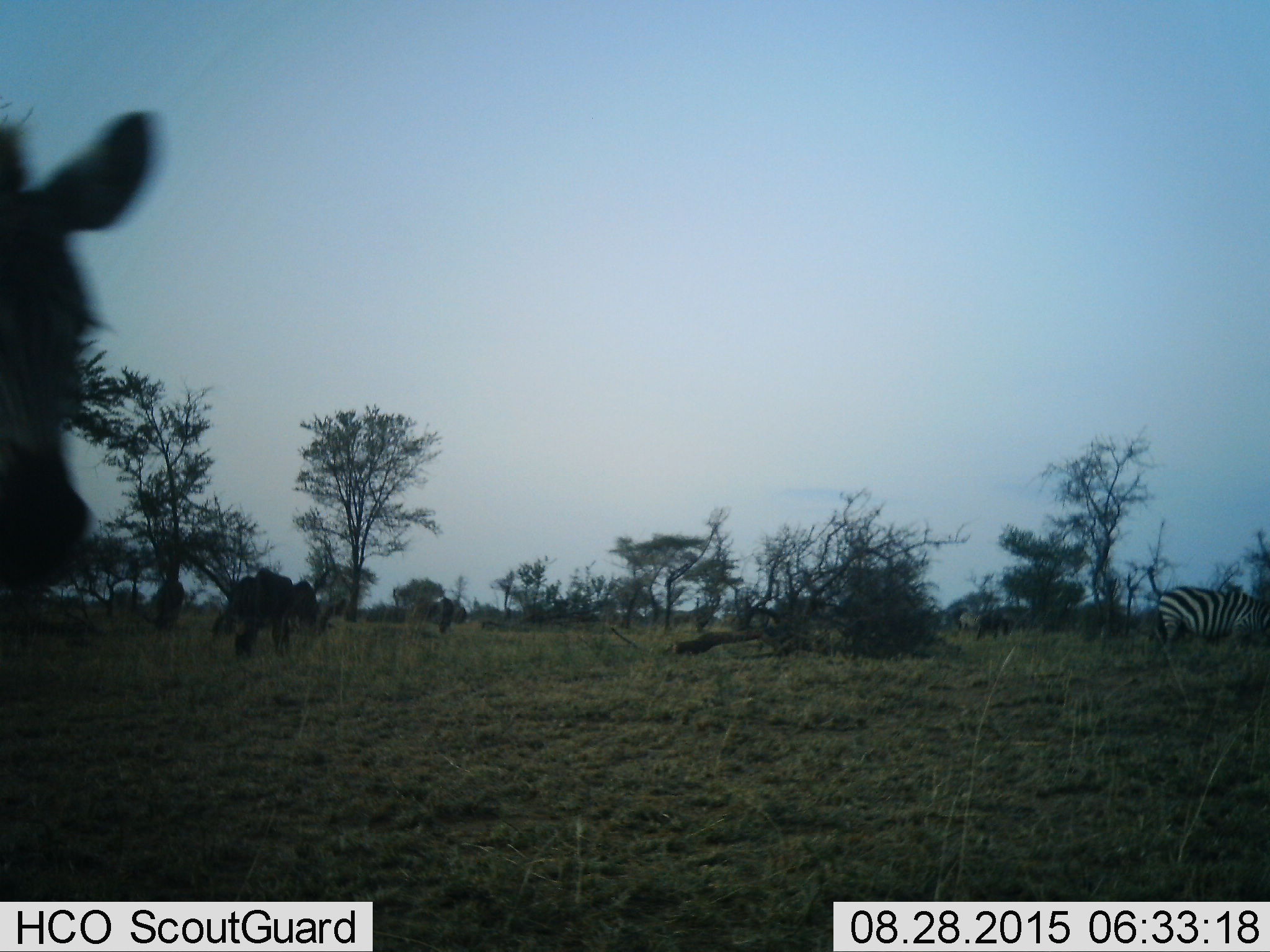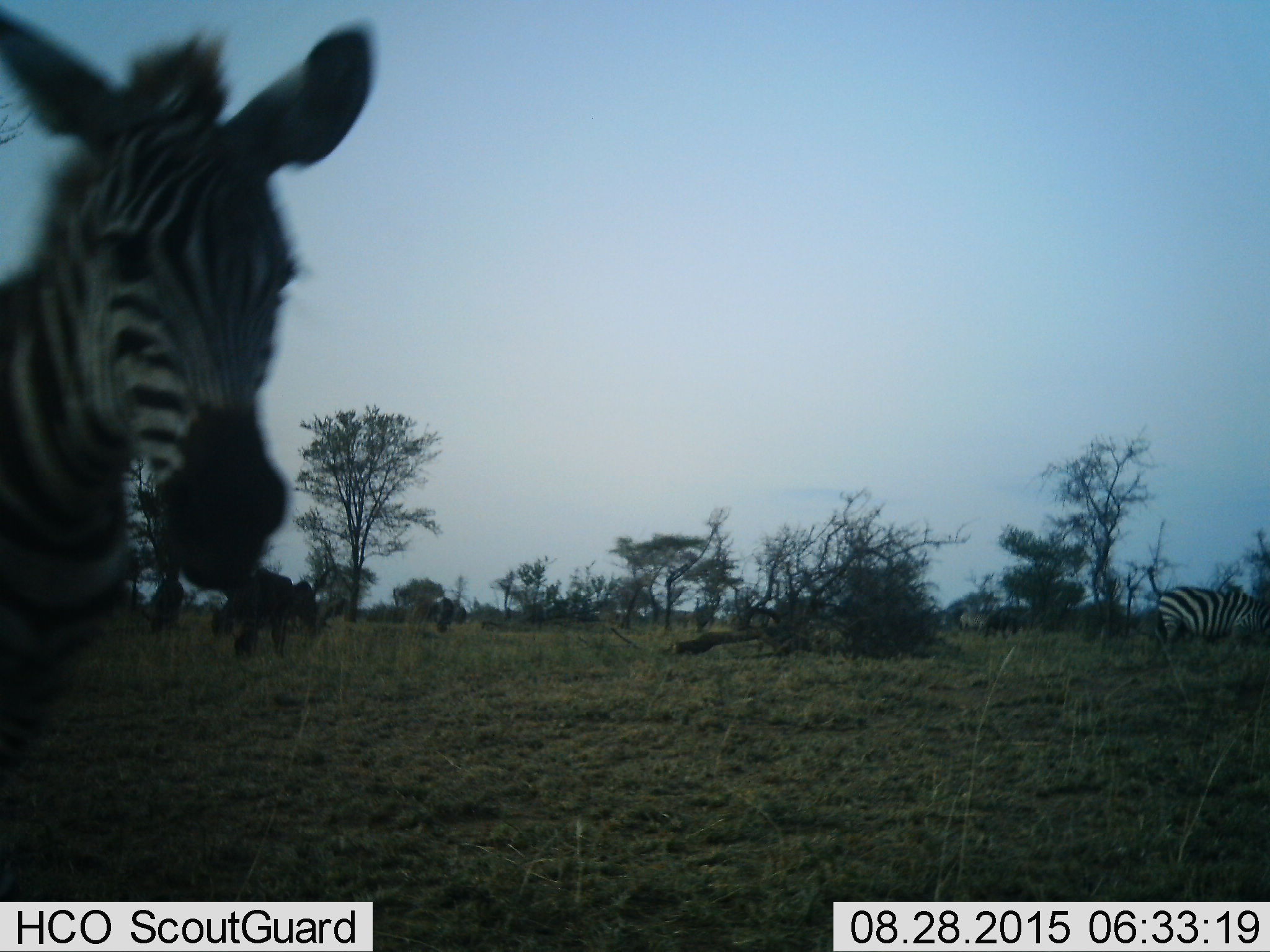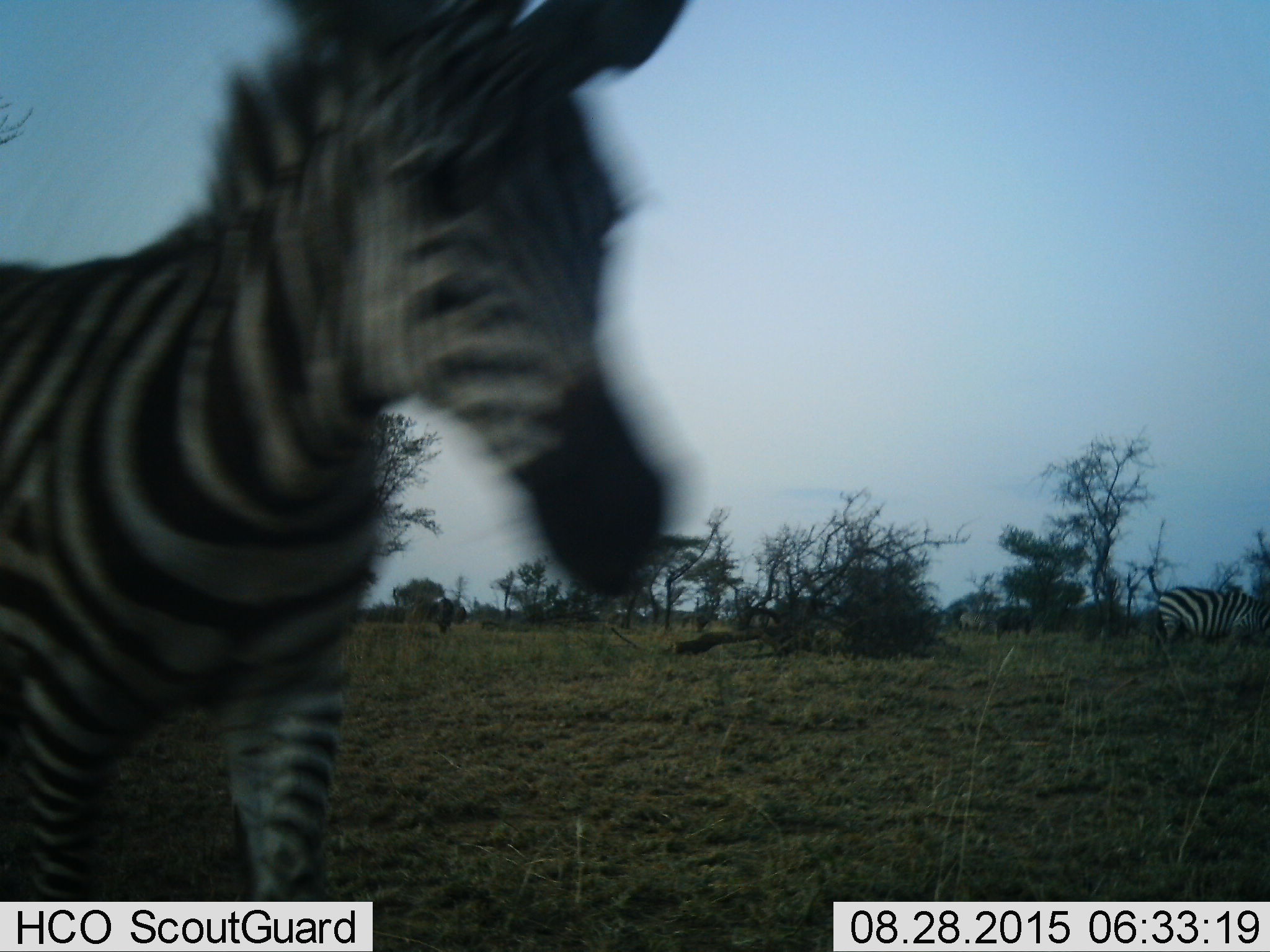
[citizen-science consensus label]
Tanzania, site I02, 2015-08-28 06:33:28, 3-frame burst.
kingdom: Animalia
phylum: Chordata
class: Mammalia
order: Perissodactyla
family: Equidae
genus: Equus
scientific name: Equus quagga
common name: plains zebra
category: zebra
Zebra (plains zebra) (Equus quagga), count 2. Behavior (volunteer vote fractions): standing 56%, resting 0%, moving 89%, interacting 11%. Young present (vote fraction): 0%. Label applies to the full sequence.